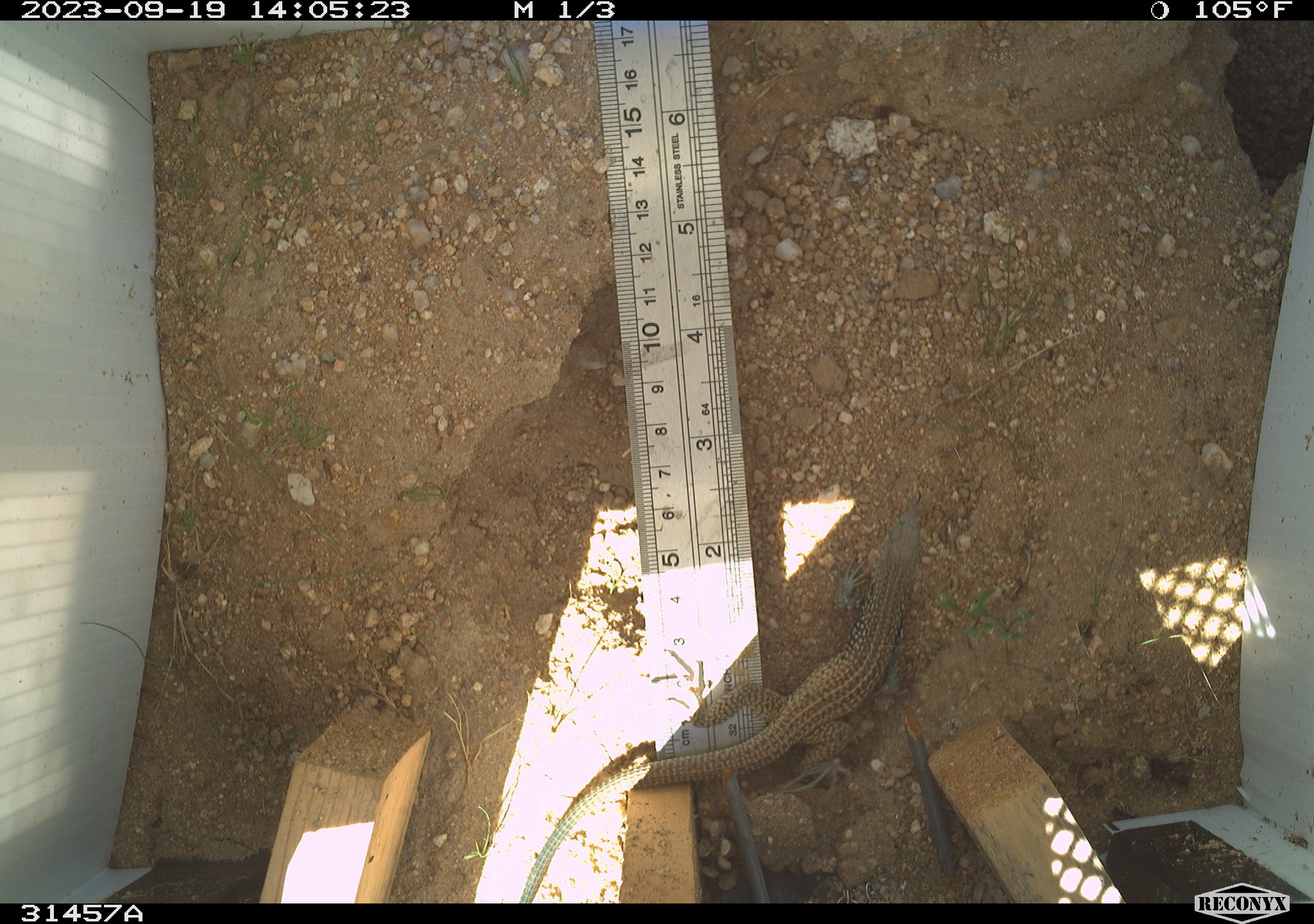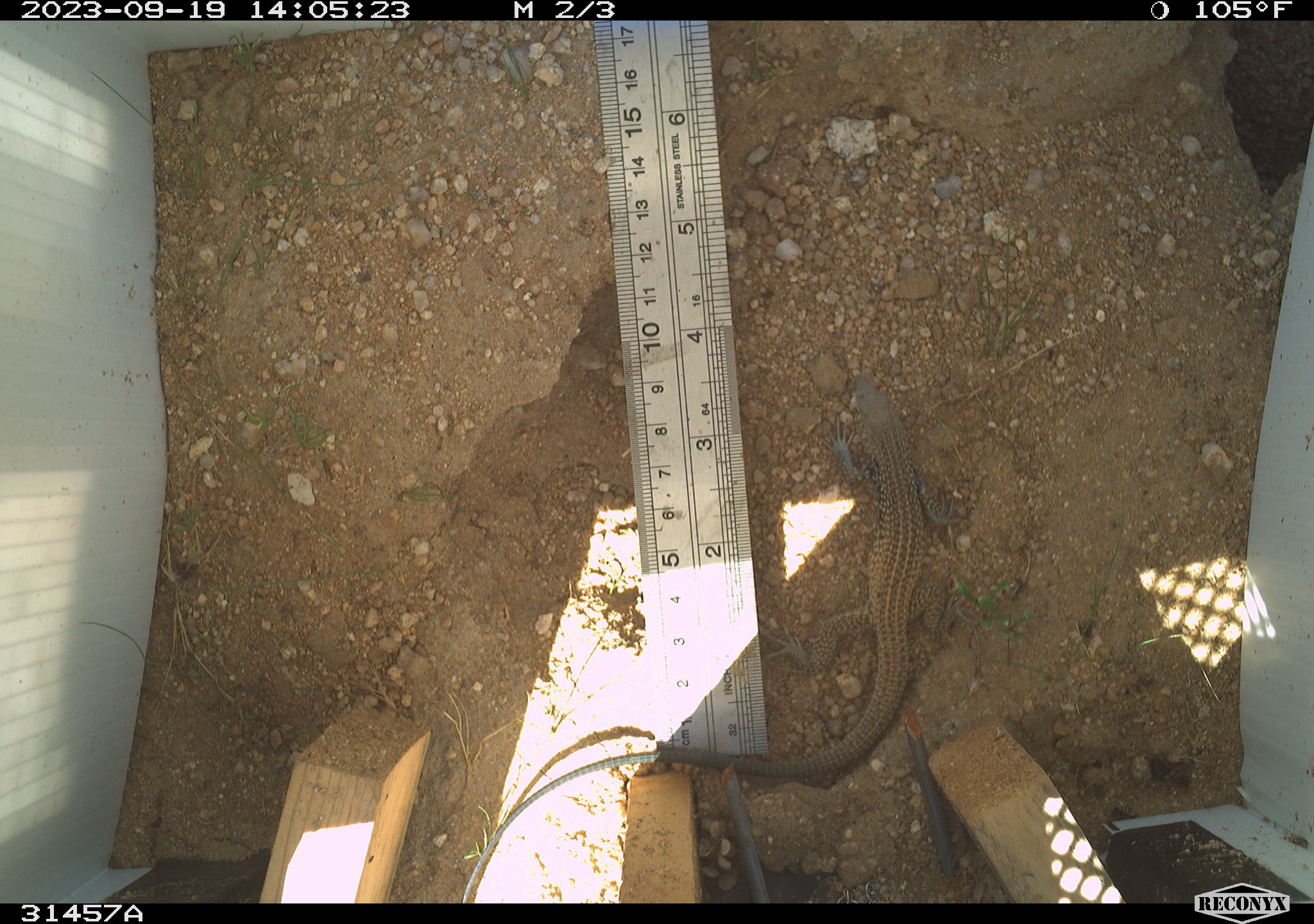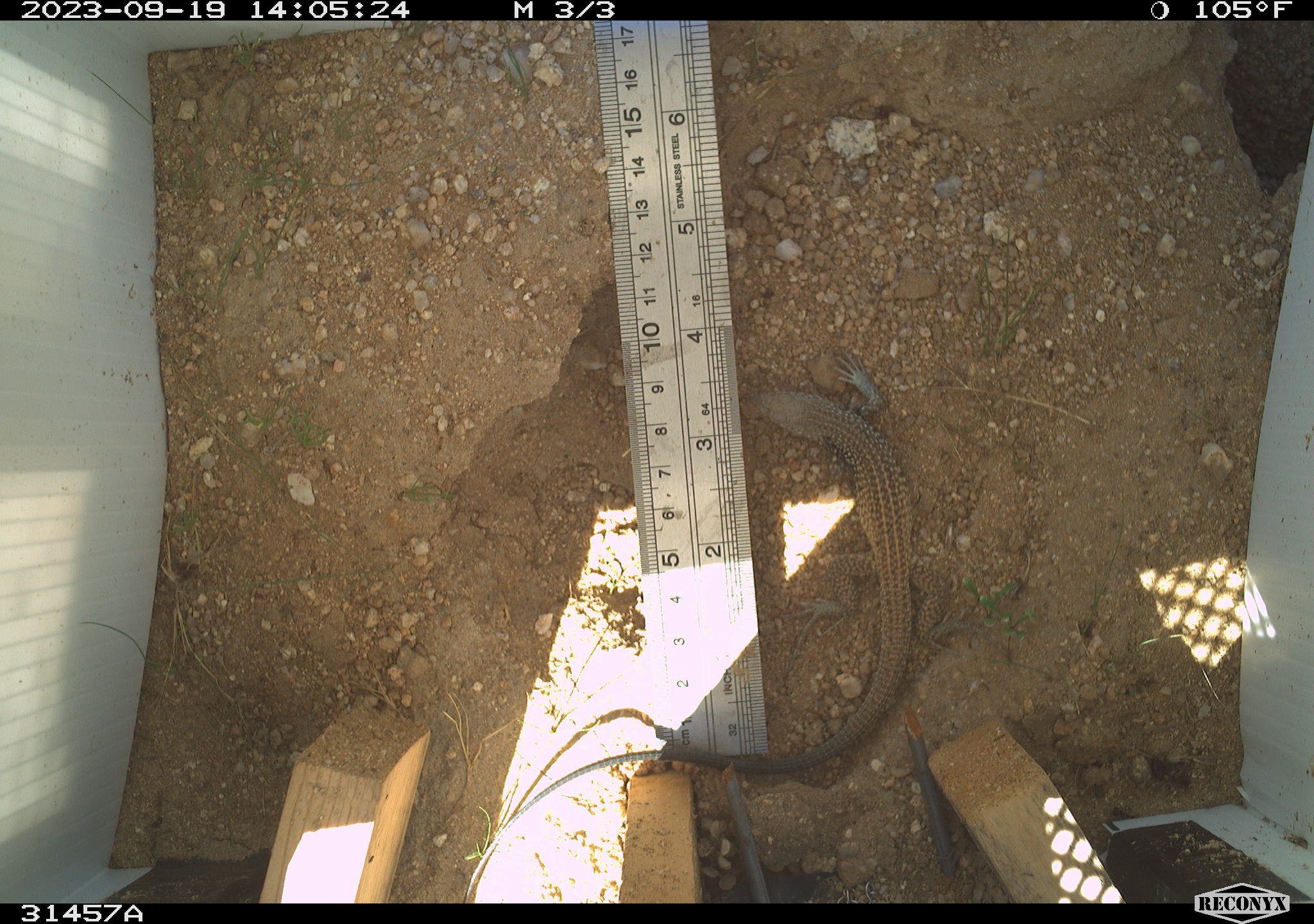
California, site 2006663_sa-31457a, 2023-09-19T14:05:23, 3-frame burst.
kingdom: Animalia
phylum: Chordata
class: Reptilia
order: Squamata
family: Teiidae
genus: Aspidoscelis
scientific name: Aspidoscelis tigris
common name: western whiptail